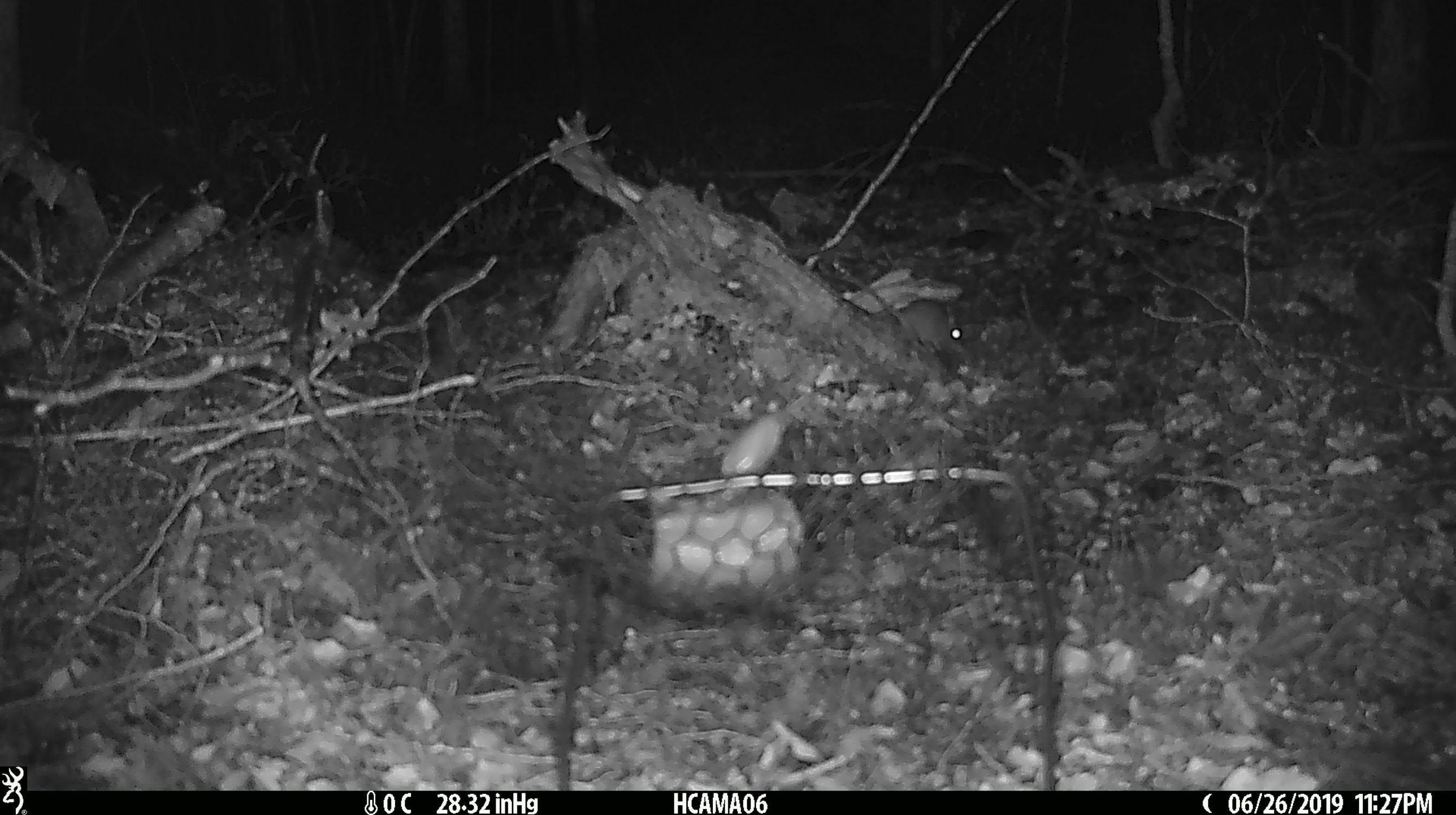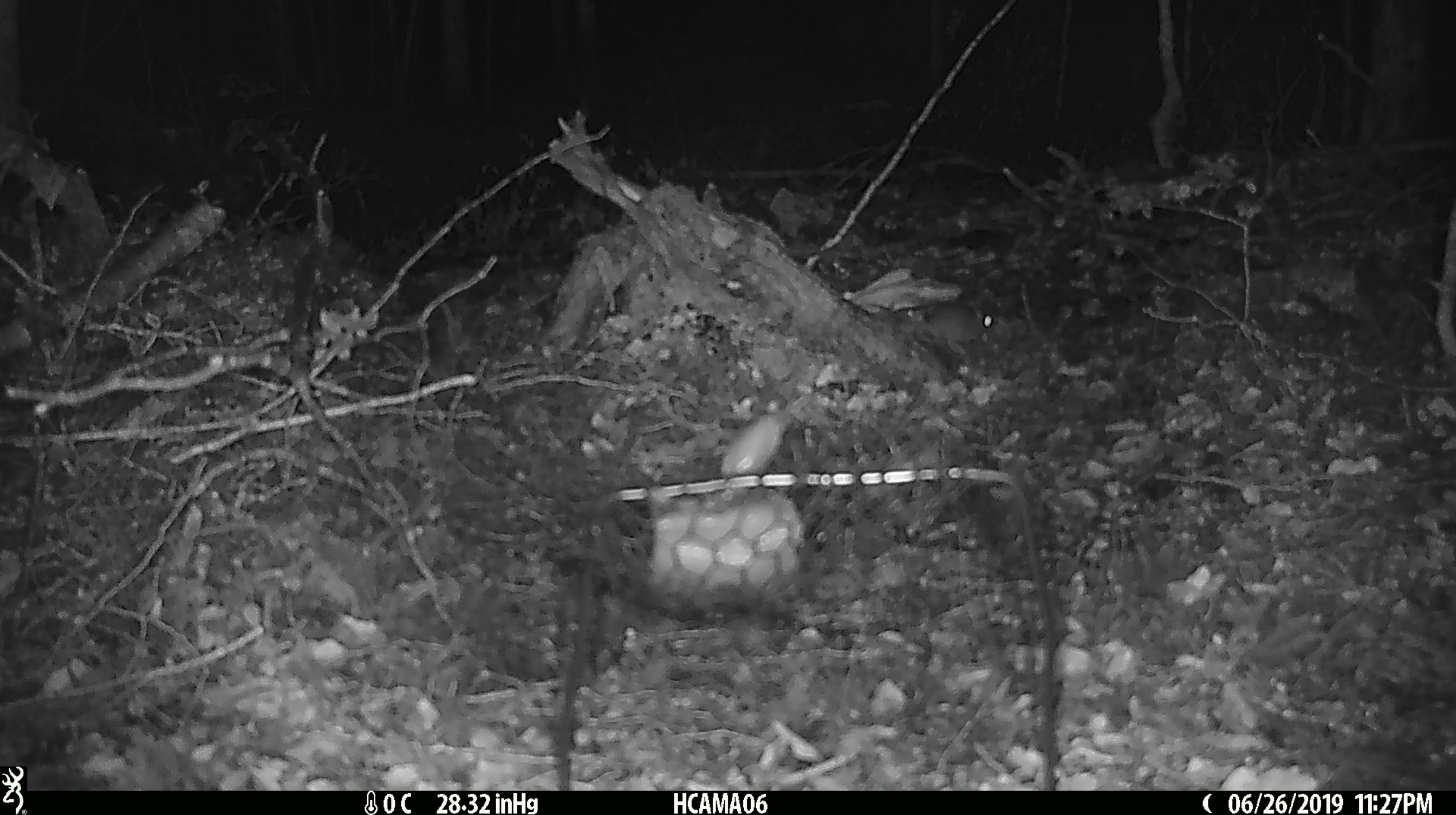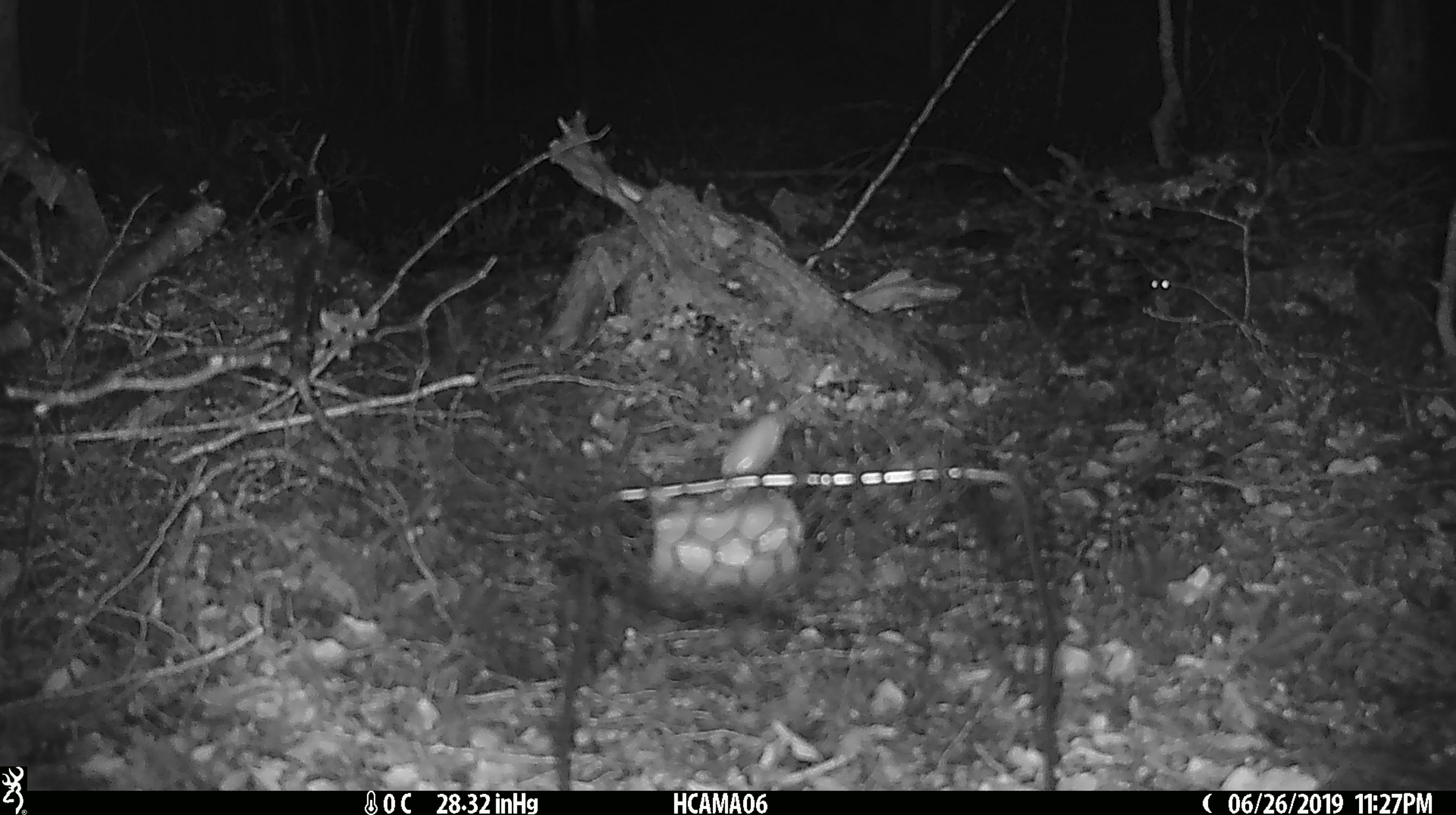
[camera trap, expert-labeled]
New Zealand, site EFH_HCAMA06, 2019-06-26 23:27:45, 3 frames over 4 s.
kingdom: Animalia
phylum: Chordata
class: Mammalia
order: Rodentia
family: Muridae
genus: Mus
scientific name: Mus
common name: mouse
Mouse (Mus).